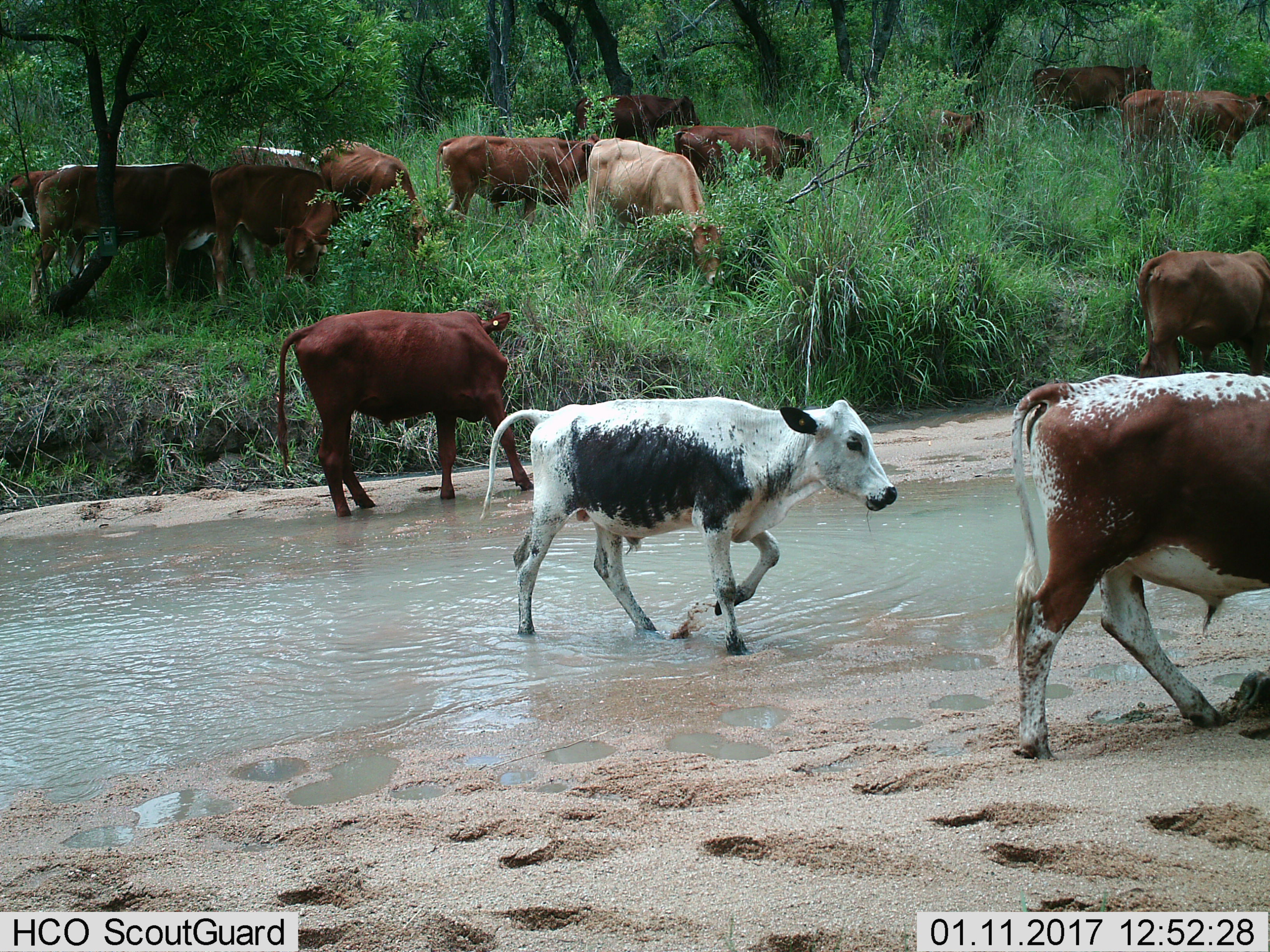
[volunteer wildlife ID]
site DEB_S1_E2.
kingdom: Animalia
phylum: Chordata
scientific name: Vertebrata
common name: domestic animal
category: domesticanimal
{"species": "domesticanimal (domestic animal) (Vertebrata)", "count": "11-50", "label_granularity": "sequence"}